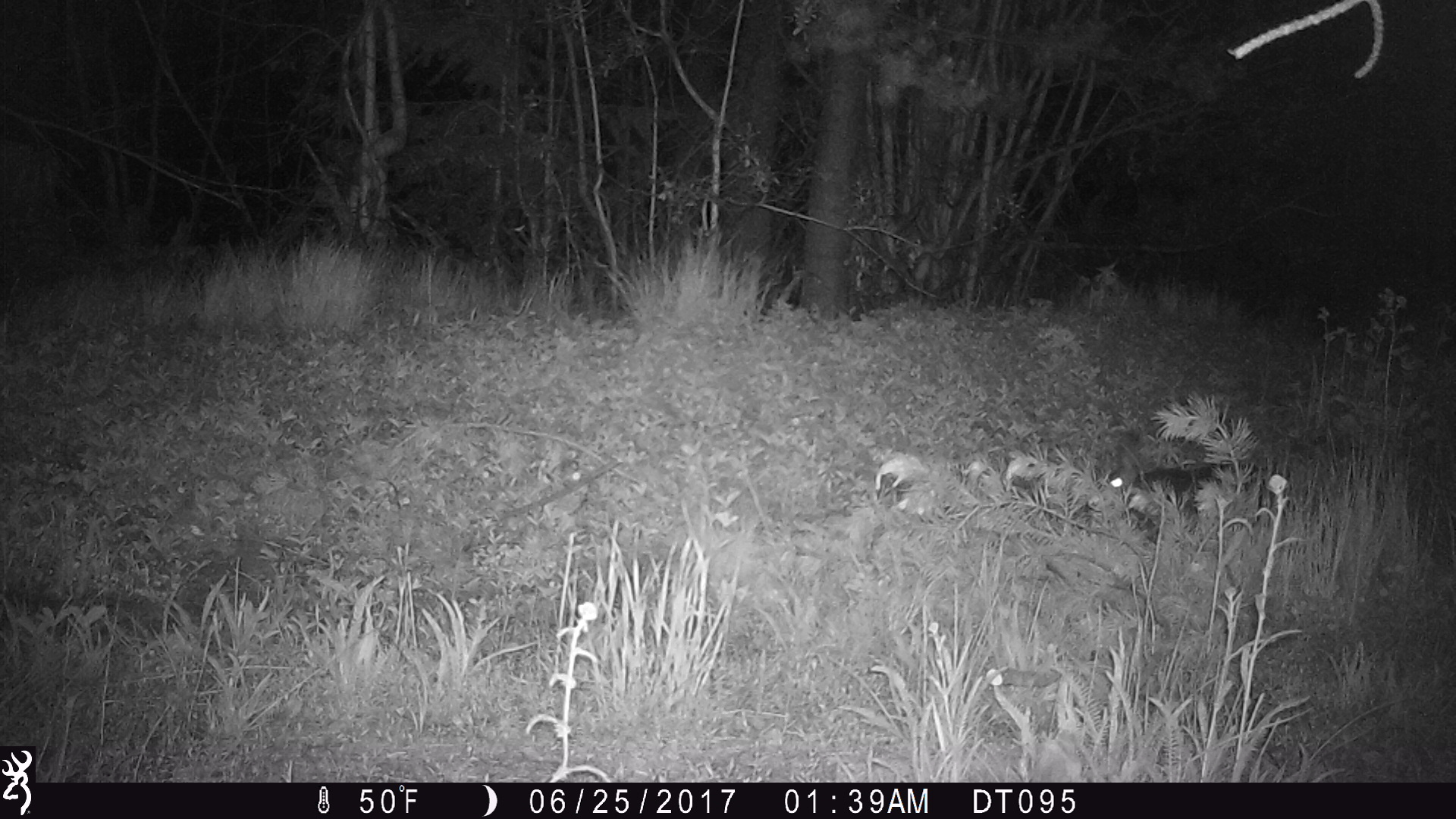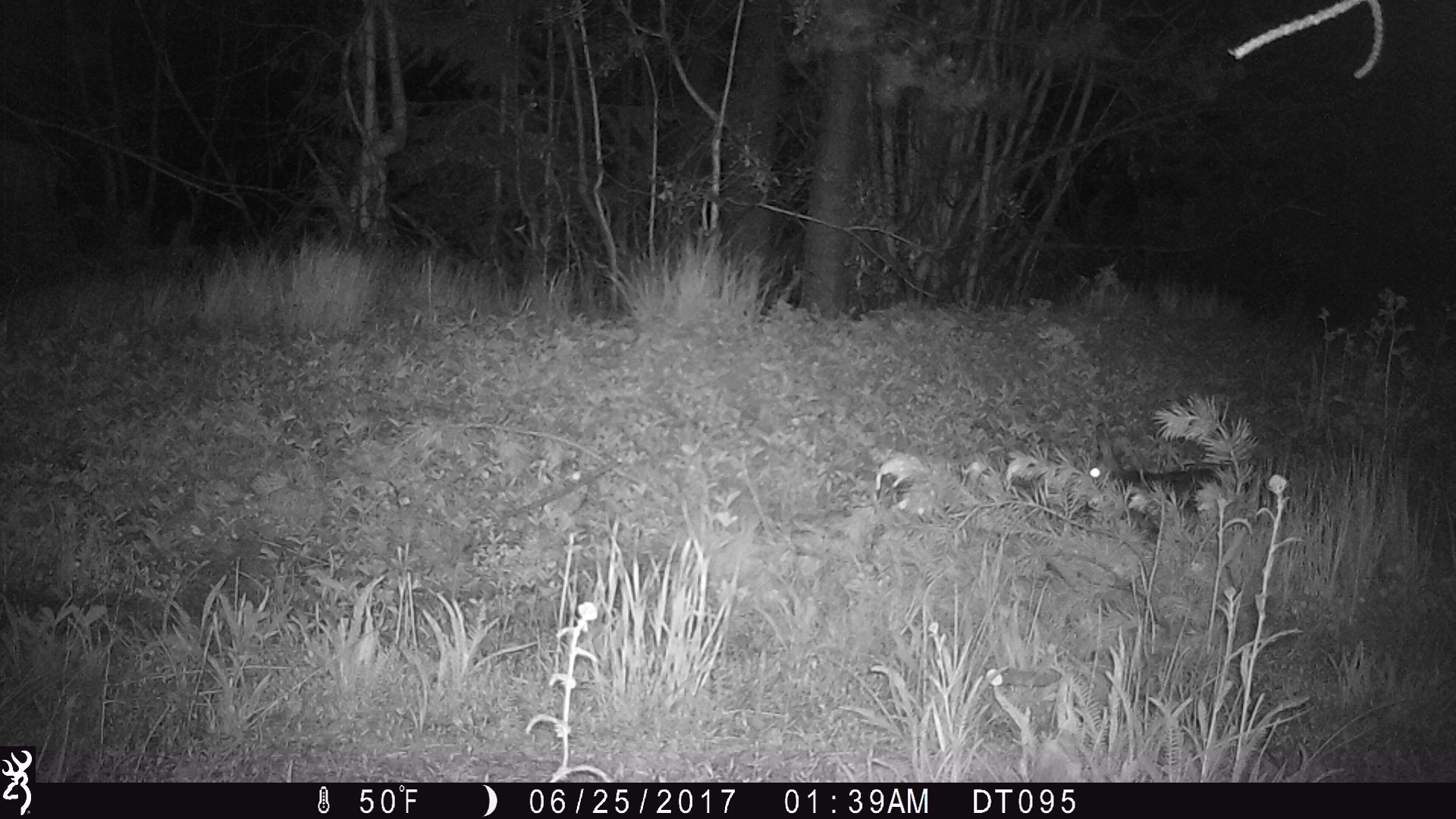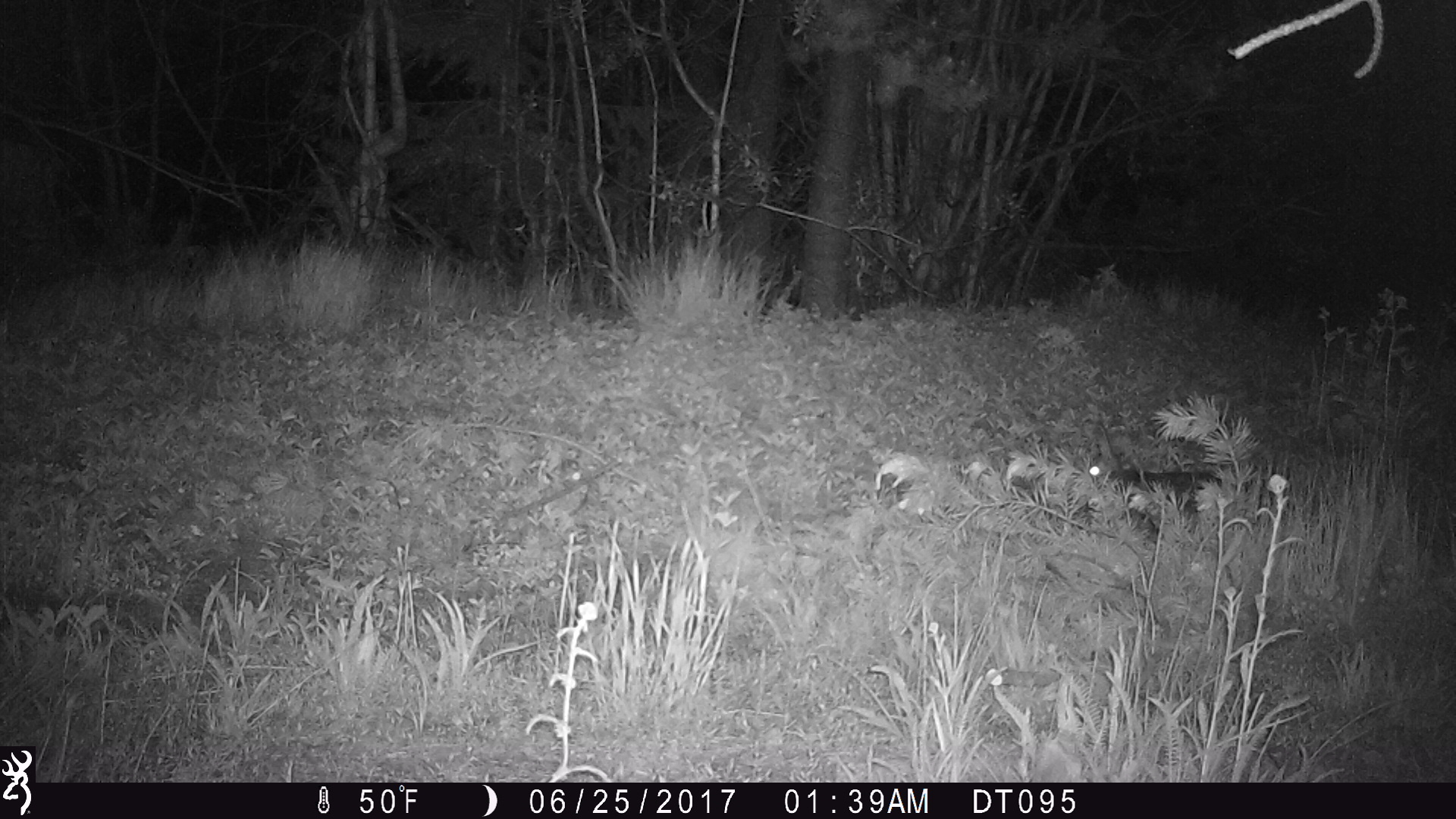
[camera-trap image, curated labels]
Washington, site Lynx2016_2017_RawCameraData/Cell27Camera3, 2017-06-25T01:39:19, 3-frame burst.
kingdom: Animalia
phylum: Chordata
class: Mammalia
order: Lagomorpha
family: Leporidae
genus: Lepus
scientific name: Lepus americanus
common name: snowshoe hare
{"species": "Lepus americanus (snowshoe hare)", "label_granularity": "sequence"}